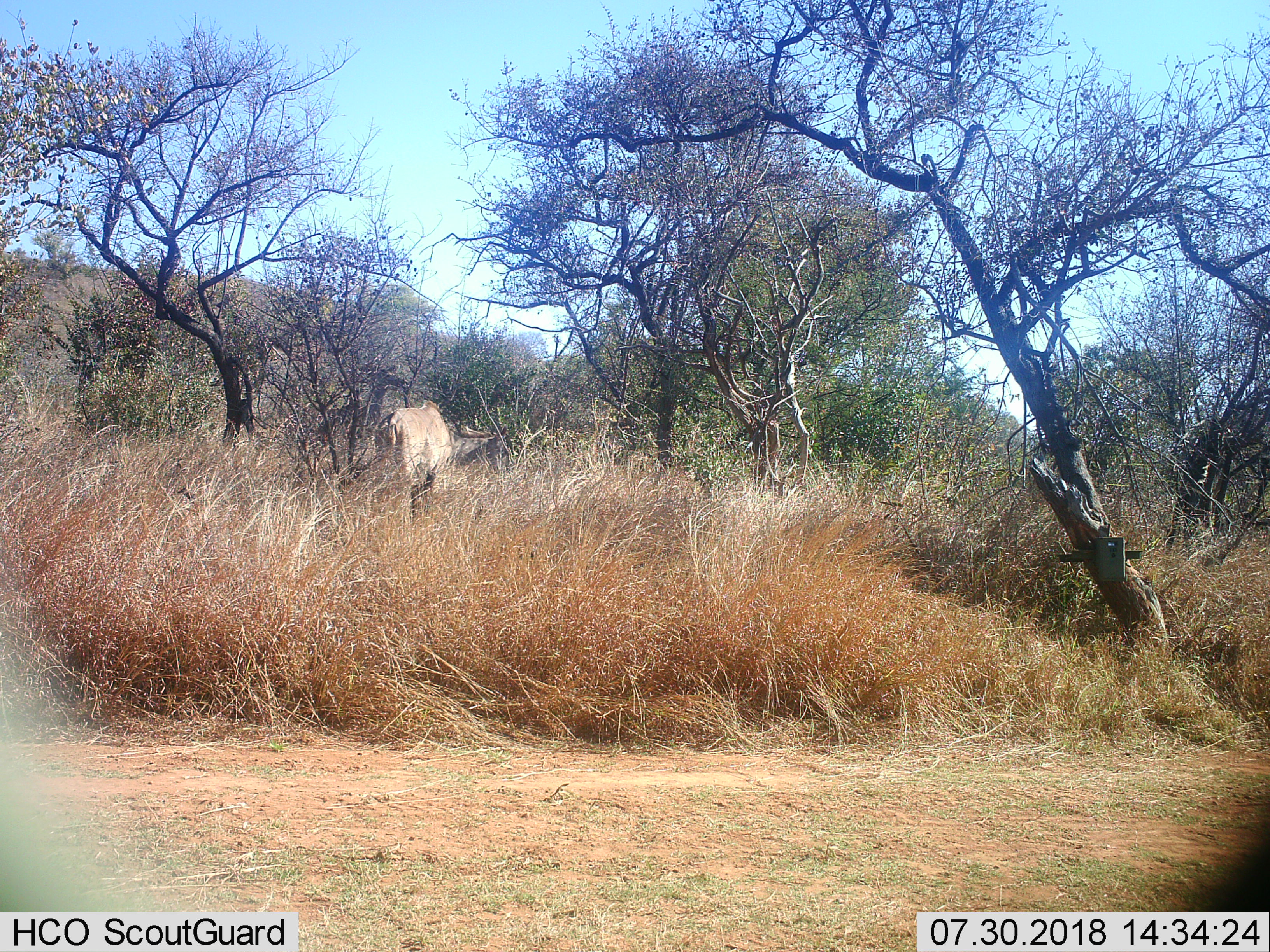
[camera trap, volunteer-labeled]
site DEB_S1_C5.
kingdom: Animalia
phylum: Chordata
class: Mammalia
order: Artiodactyla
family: Bovidae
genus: Tragelaphus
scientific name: Tragelaphus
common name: kudu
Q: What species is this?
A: Kudu (Tragelaphus).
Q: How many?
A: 1.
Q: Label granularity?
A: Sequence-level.